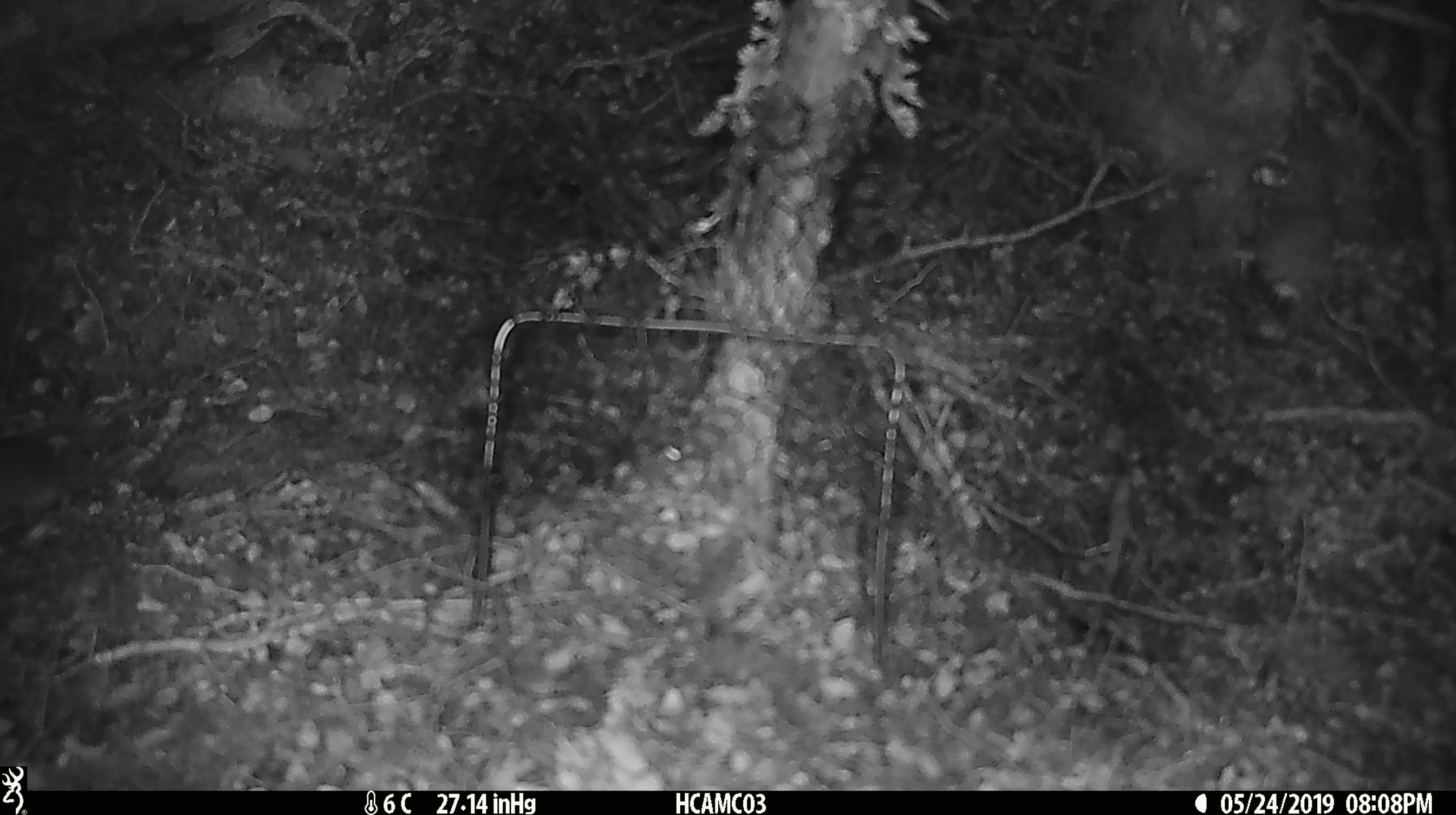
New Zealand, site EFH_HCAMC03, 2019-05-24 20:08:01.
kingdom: Animalia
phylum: Chordata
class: Mammalia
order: Rodentia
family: Muridae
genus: Mus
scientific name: Mus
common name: mouse